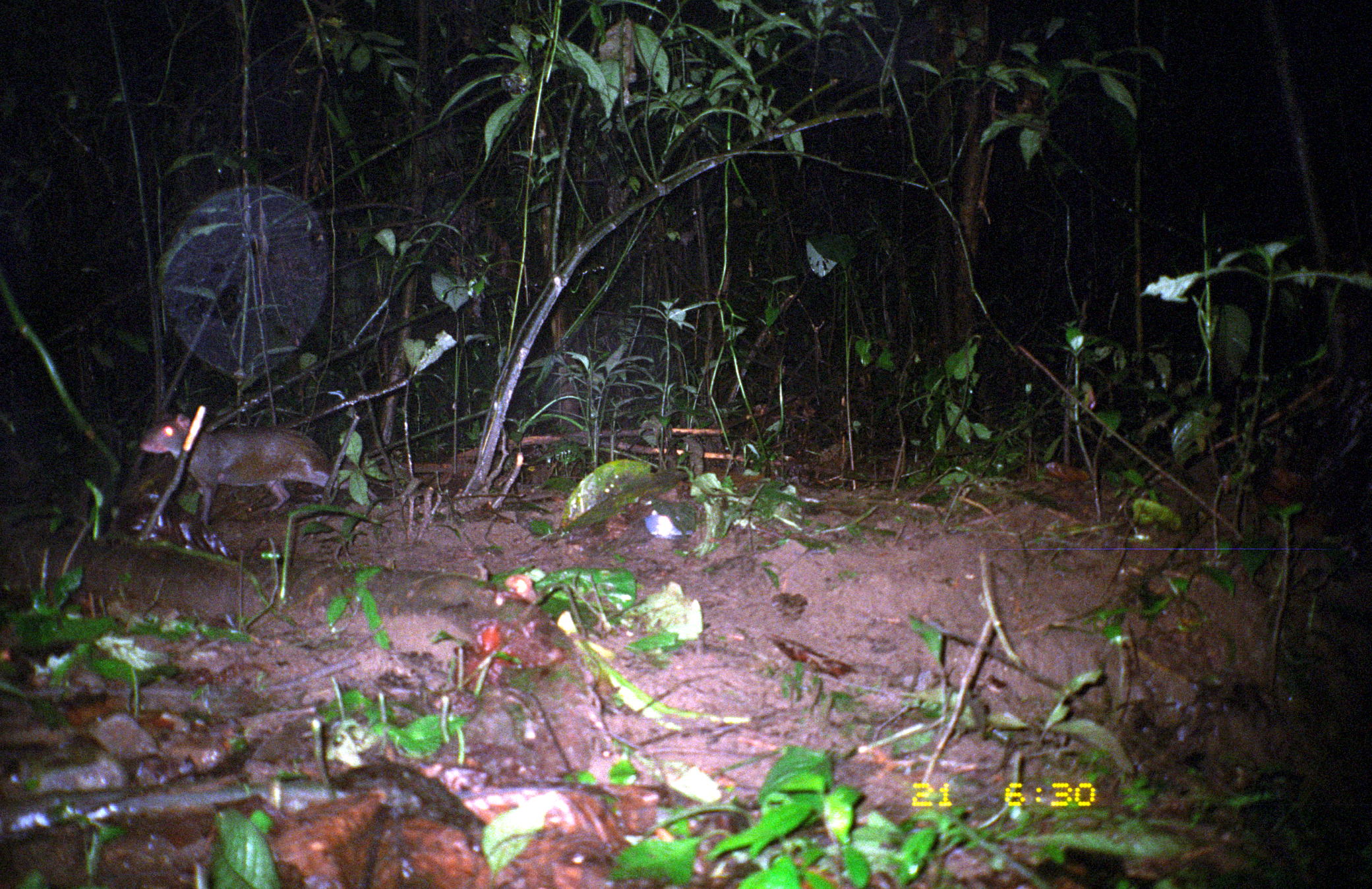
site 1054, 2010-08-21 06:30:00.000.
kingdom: Animalia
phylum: Chordata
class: Mammalia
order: Rodentia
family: Dasyproctidae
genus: Dasyprocta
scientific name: Dasyprocta punctata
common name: central american agouti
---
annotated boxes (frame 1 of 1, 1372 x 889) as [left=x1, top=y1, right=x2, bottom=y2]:
dasyprocta punctata: [left=135, top=412, right=382, bottom=527]